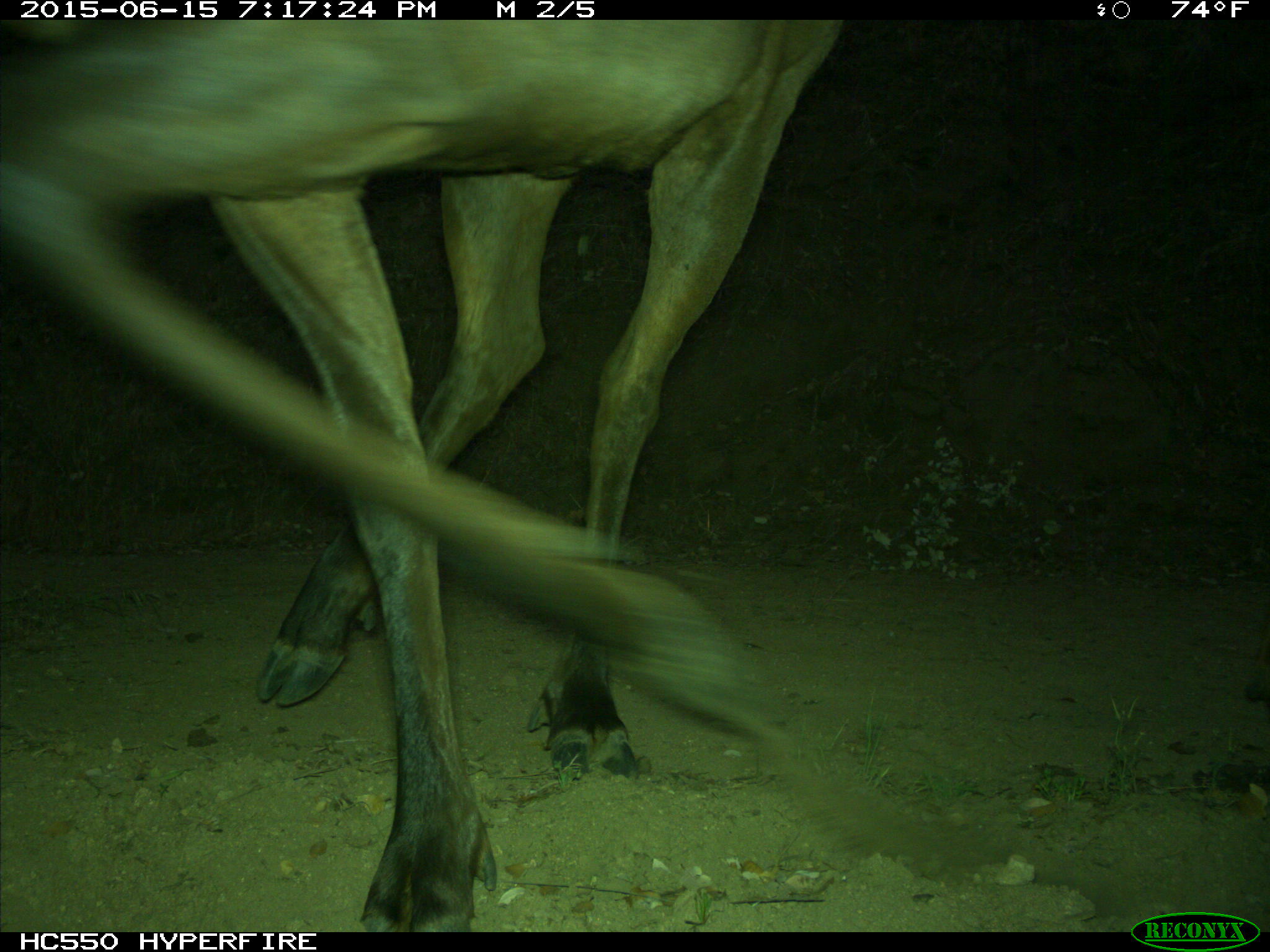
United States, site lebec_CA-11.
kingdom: Animalia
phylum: Chordata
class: Mammalia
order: Artiodactyla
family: Cervidae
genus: Cervus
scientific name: Cervus canadensis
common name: elk